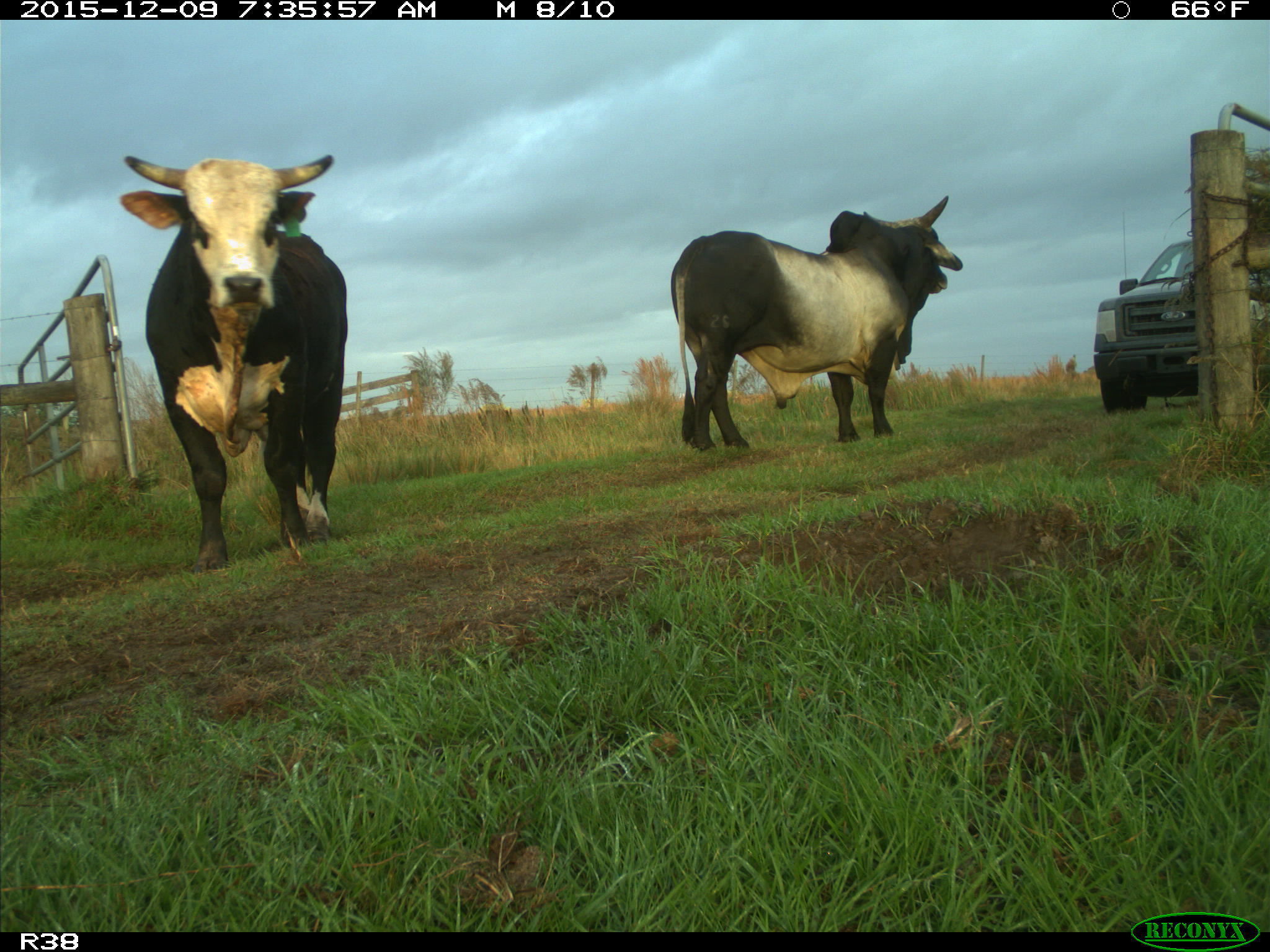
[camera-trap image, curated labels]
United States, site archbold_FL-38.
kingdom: Animalia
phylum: Chordata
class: Mammalia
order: Artiodactyla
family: Bovidae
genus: Bos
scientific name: Bos taurus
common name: domestic cow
Bos taurus (domestic cow).